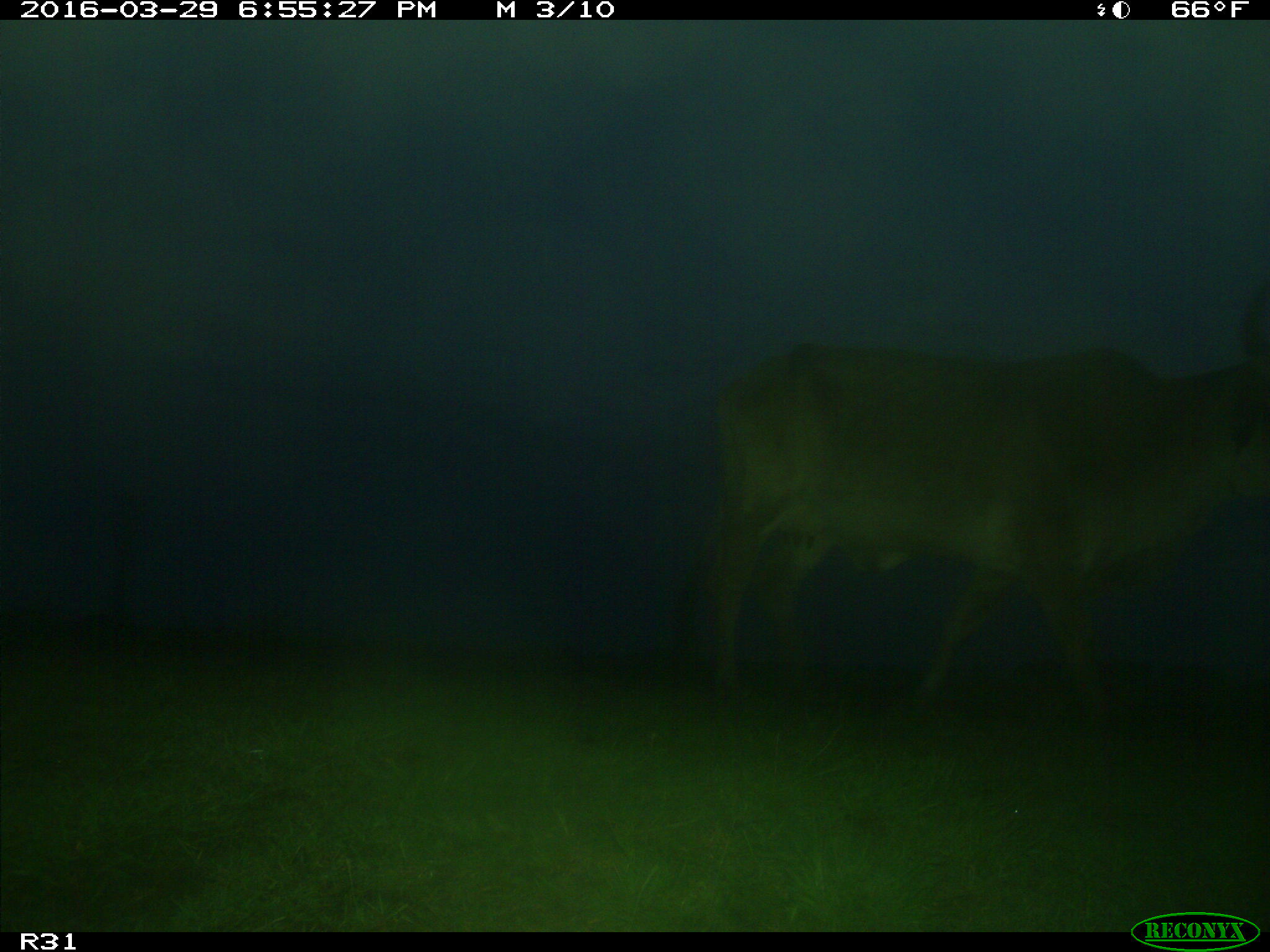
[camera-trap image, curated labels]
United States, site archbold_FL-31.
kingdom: Animalia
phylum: Chordata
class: Mammalia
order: Artiodactyla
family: Bovidae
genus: Bos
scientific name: Bos taurus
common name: domestic cow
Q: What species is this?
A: Bos taurus (domestic cow).